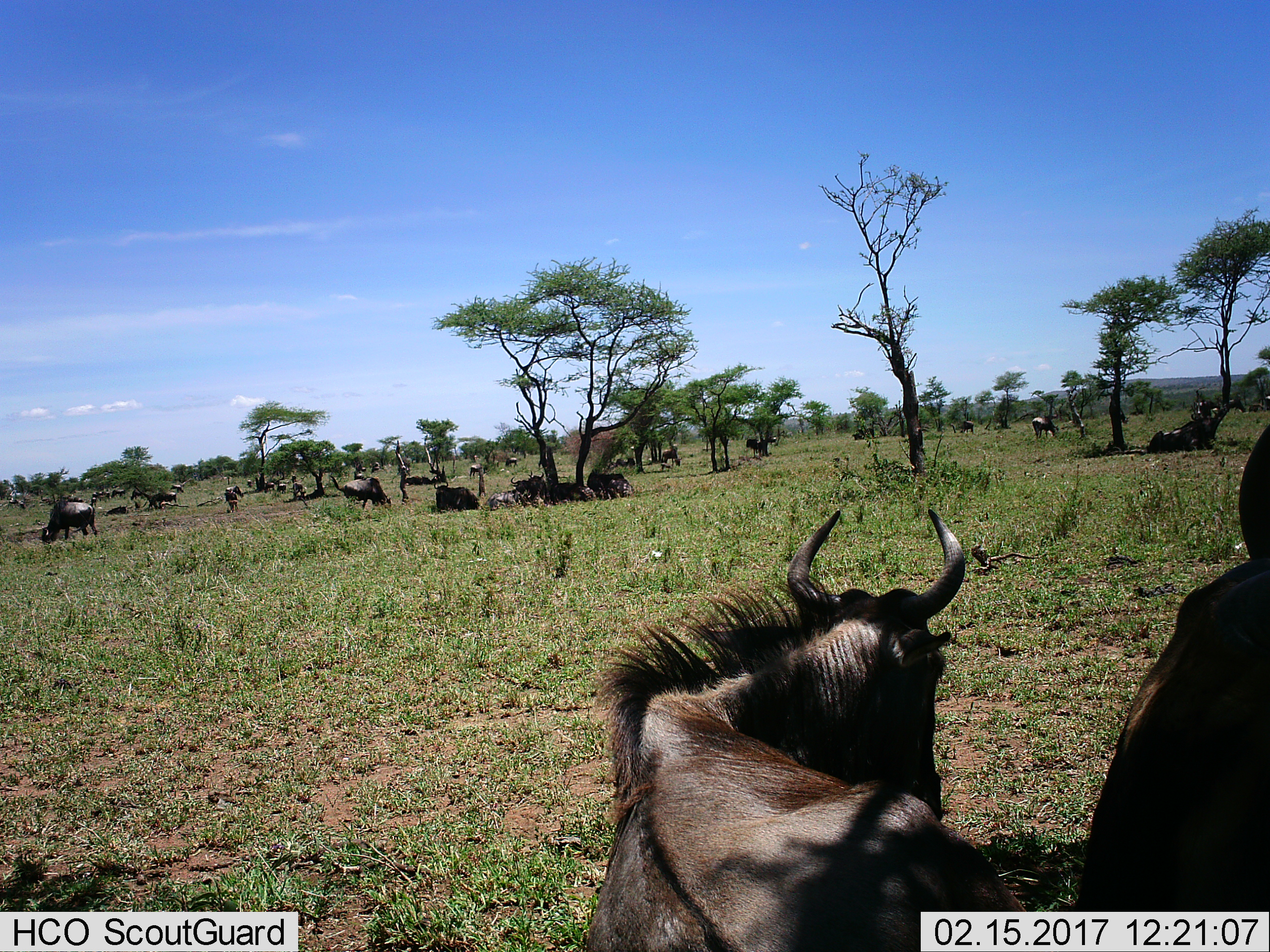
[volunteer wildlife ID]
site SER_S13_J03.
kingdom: Animalia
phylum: Chordata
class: Mammalia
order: Artiodactyla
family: Bovidae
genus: Connochaetes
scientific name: Connochaetes taurinus taurinus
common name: blue wildebeest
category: wildebeestblue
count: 11-50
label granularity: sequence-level